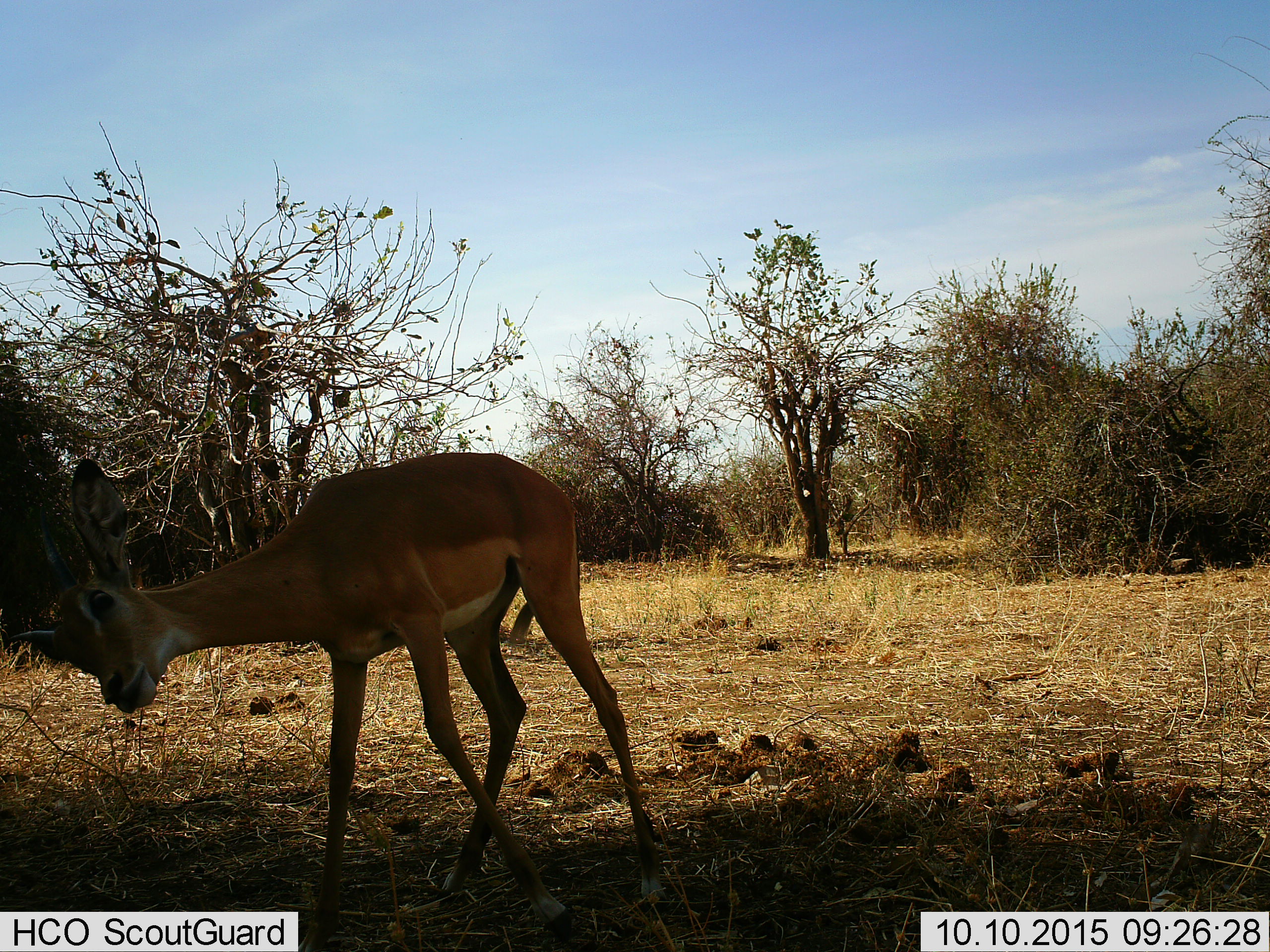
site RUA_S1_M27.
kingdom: Animalia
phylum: Chordata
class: Mammalia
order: Artiodactyla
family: Bovidae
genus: Aepyceros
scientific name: Aepyceros melampus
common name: impala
Impala (Aepyceros melampus), count 1. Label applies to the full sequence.